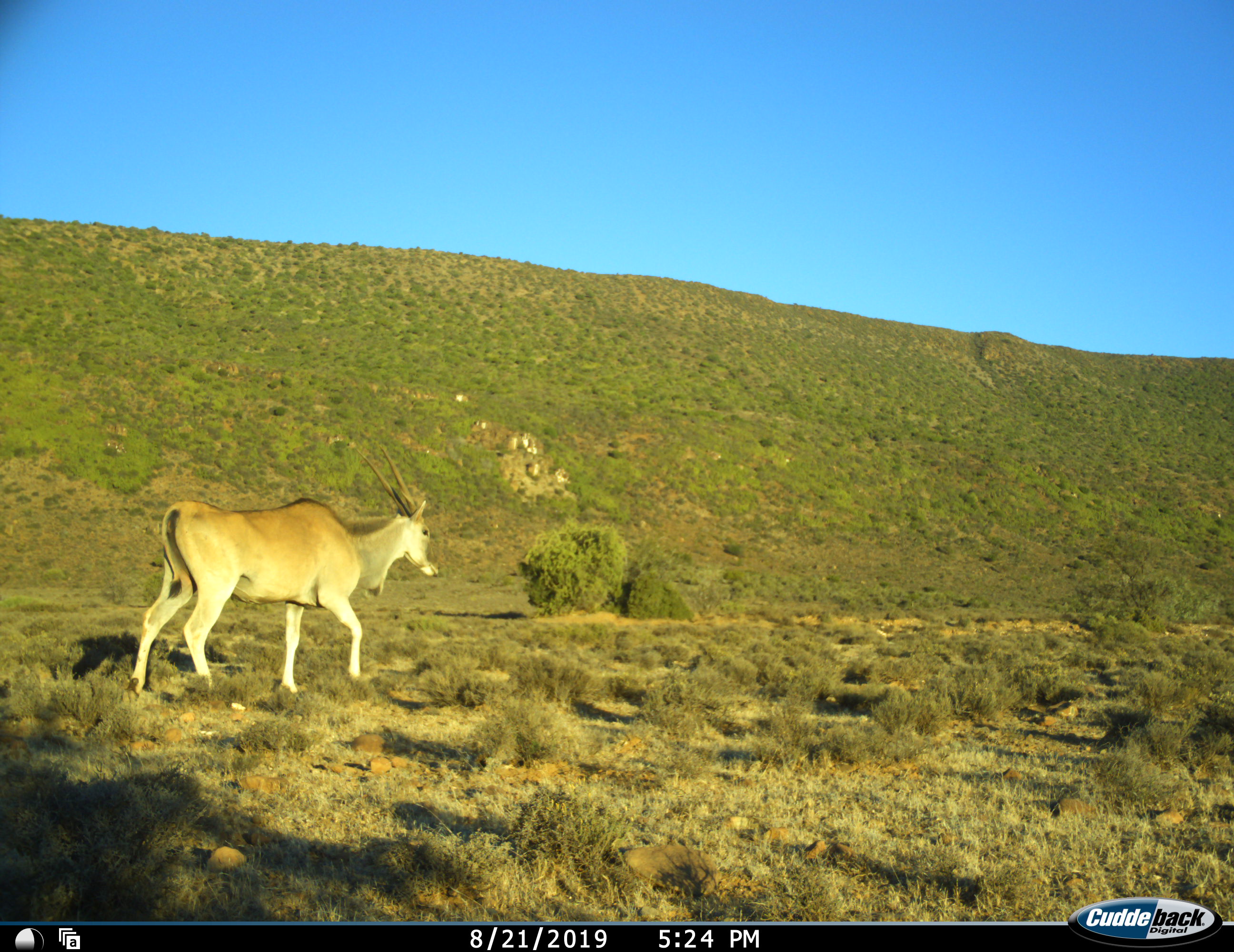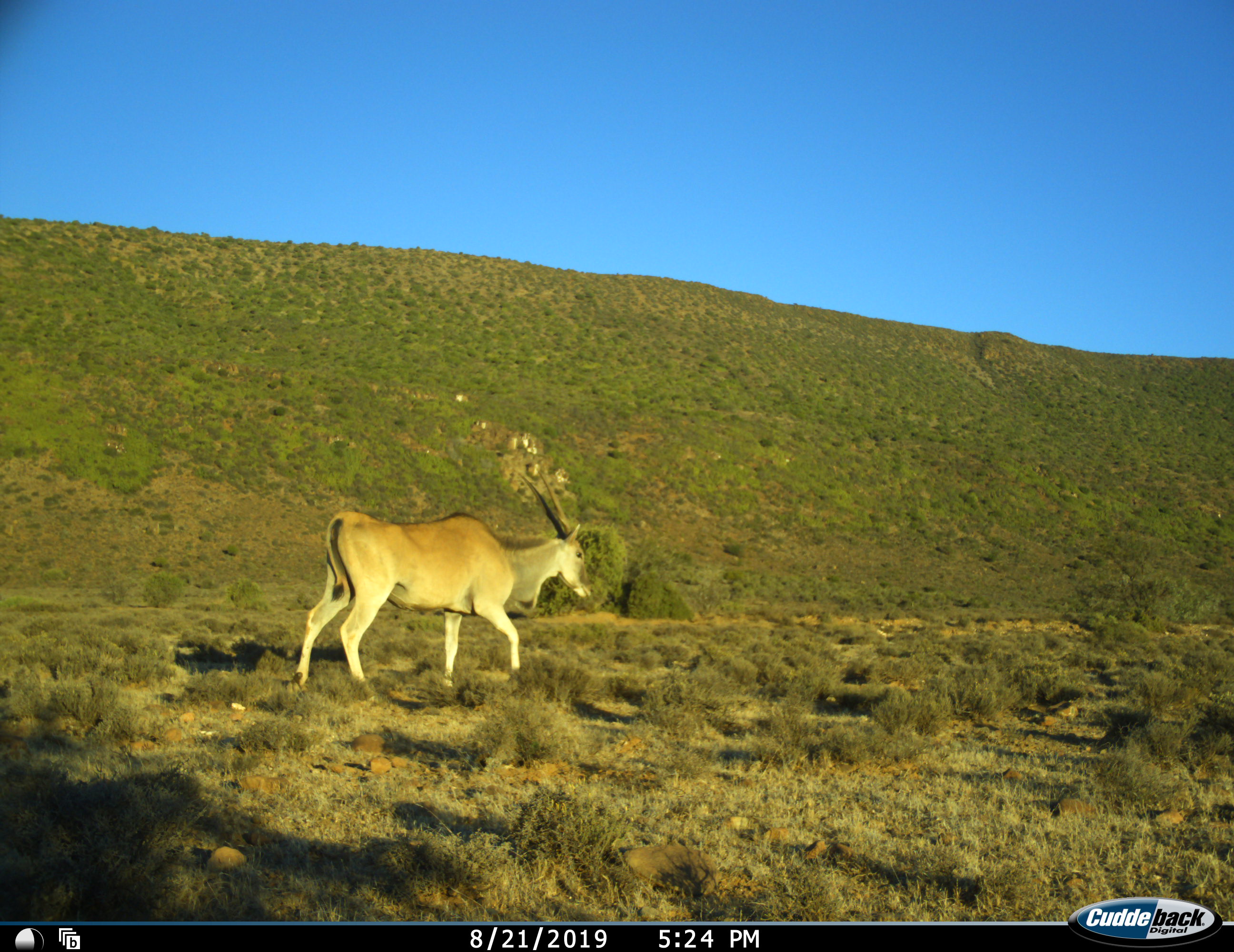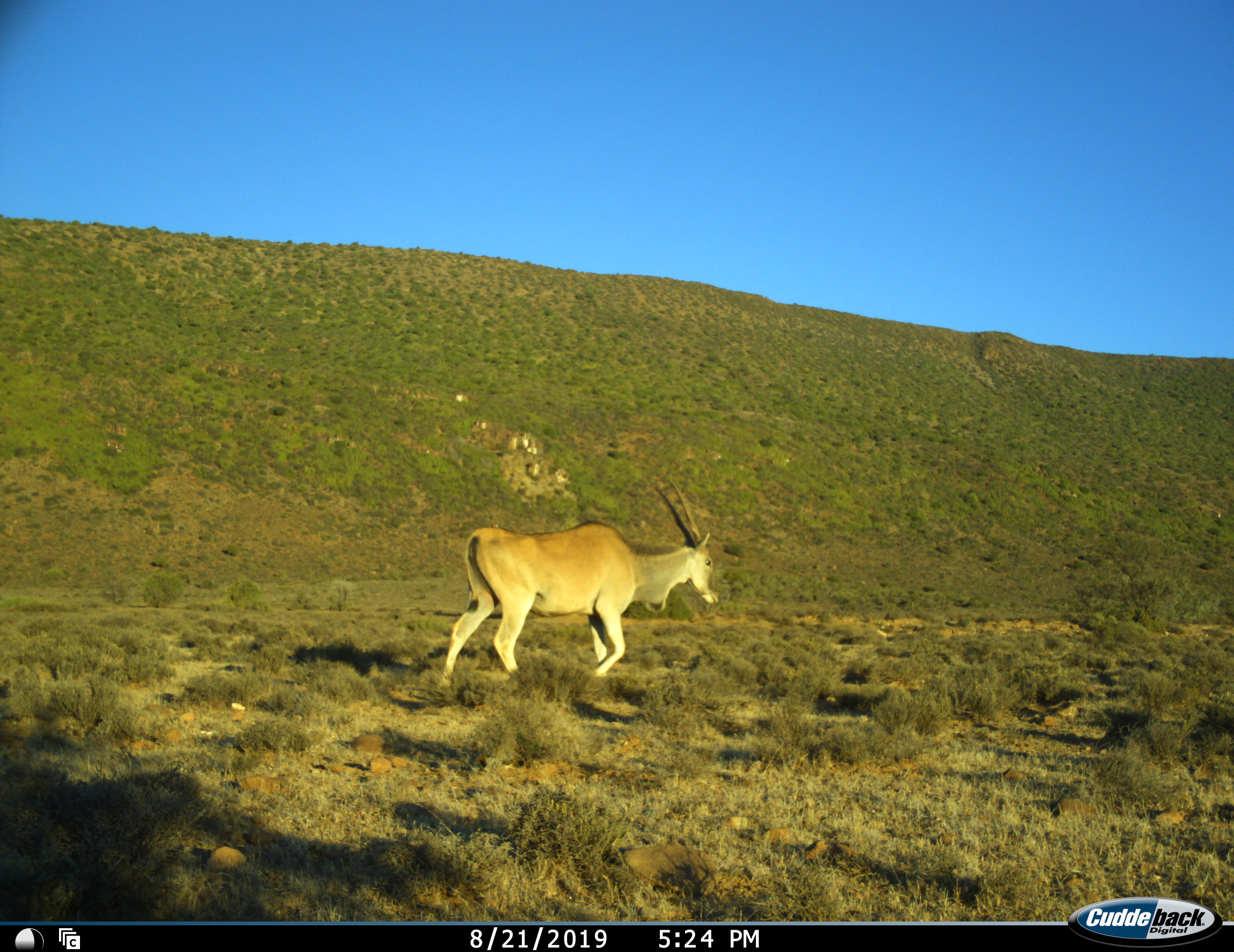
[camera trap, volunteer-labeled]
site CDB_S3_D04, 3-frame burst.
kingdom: Animalia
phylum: Chordata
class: Mammalia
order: Artiodactyla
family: Bovidae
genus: Tragelaphus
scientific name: Tragelaphus oryx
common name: eland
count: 1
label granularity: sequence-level